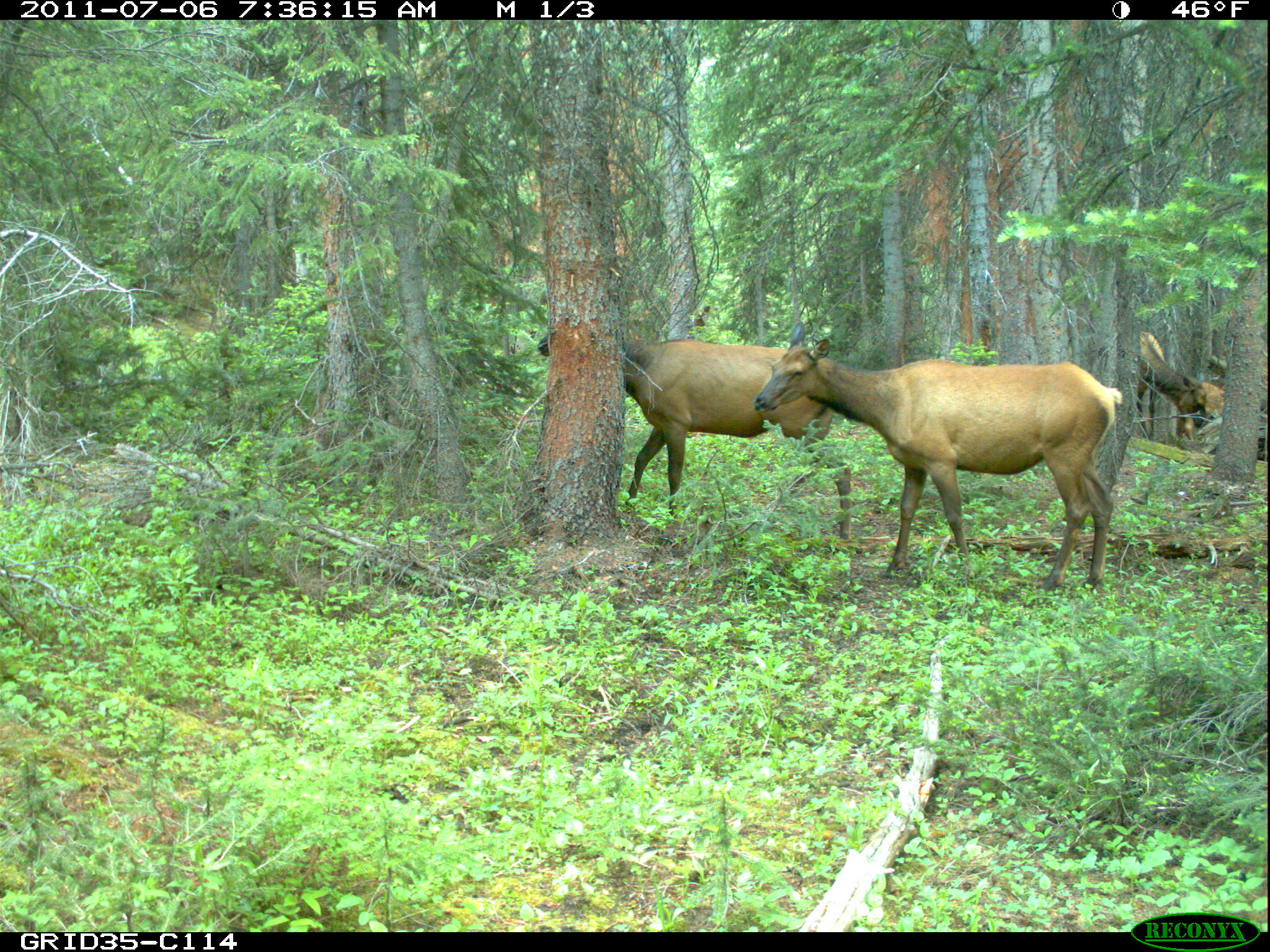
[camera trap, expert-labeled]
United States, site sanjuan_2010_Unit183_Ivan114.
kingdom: Animalia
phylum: Chordata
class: Mammalia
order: Artiodactyla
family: Cervidae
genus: Cervus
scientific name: Cervus elaphus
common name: red deer